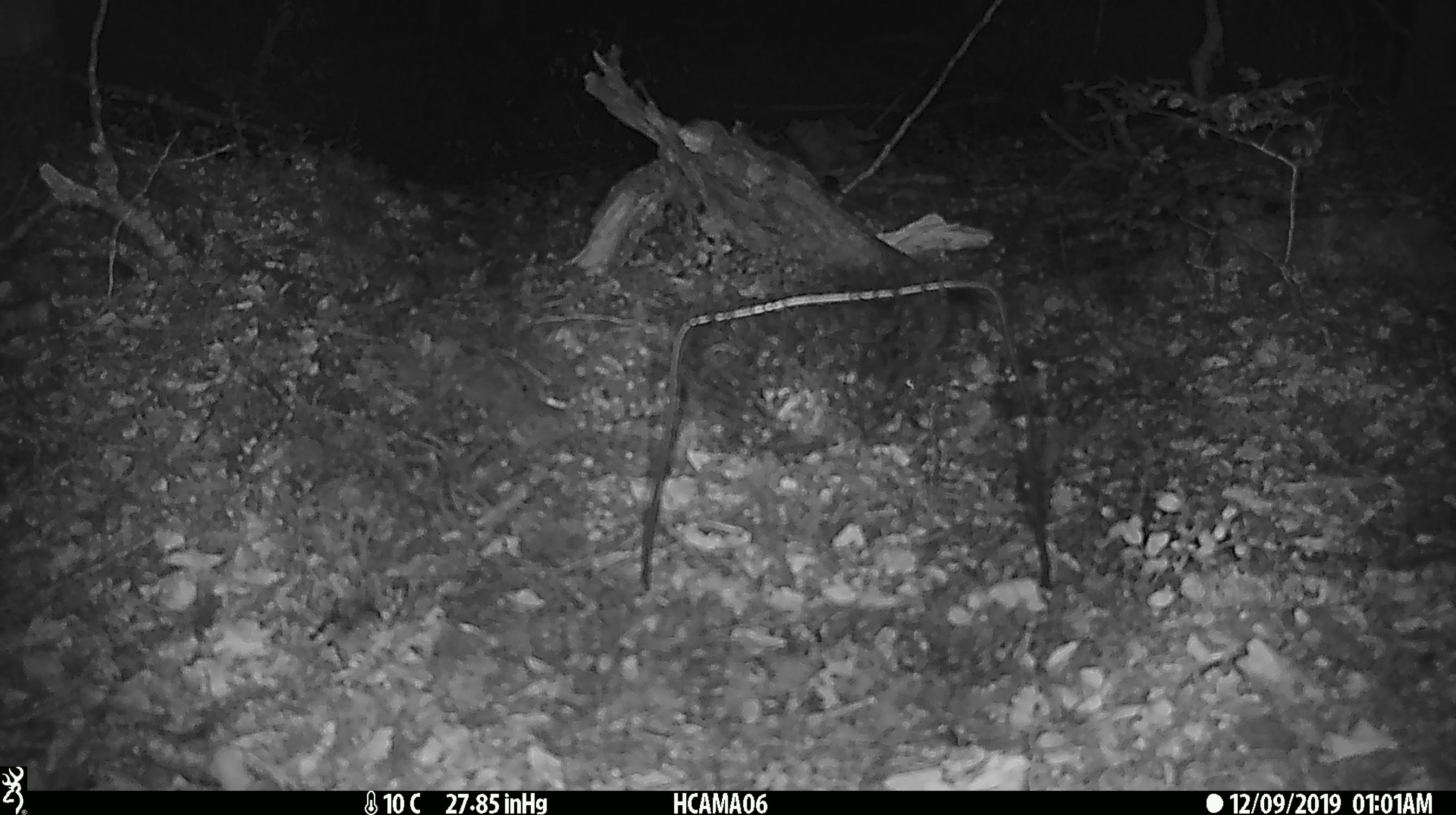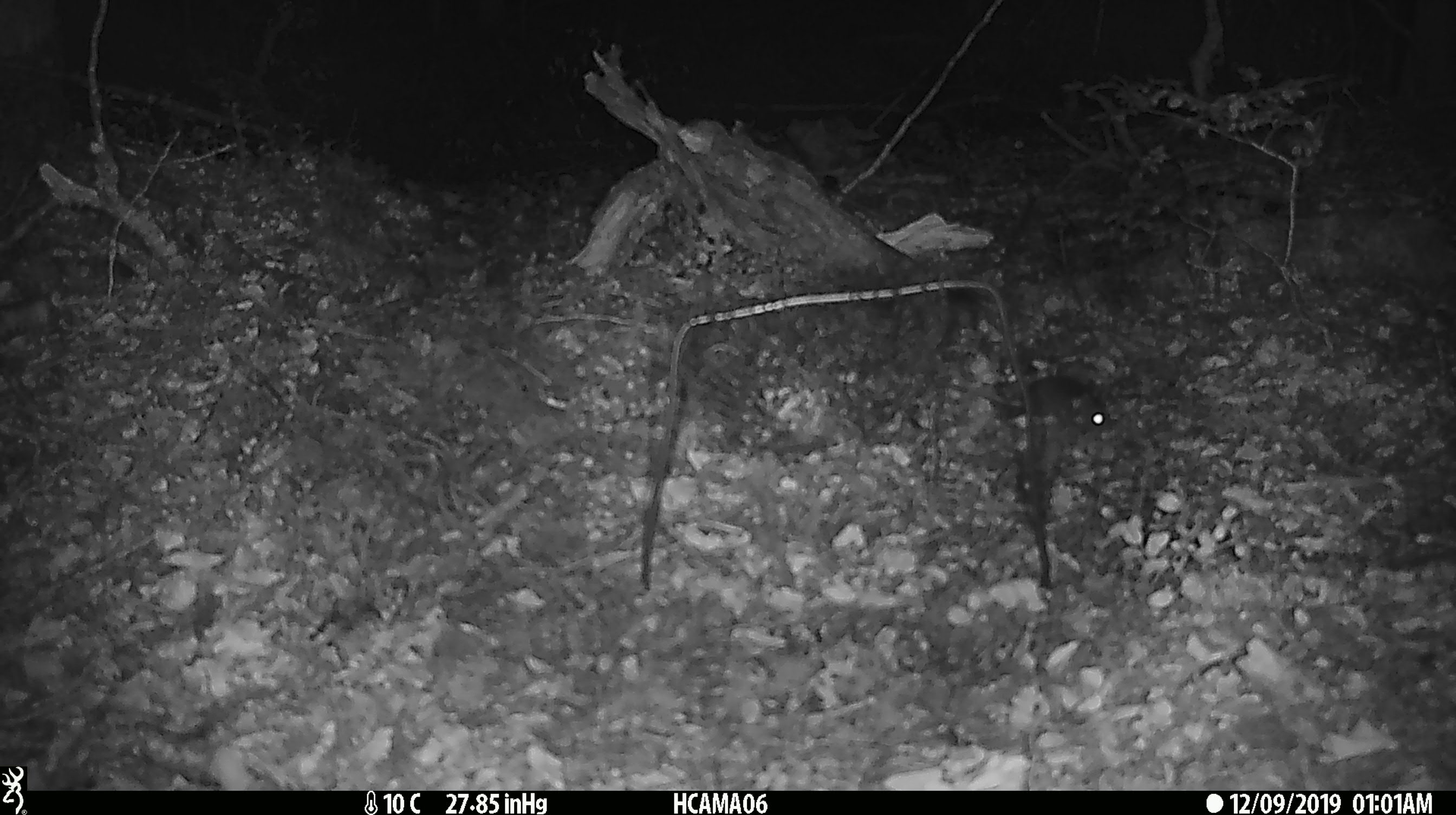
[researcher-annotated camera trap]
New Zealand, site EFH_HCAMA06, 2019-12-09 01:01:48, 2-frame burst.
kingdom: Animalia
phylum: Chordata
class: Mammalia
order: Rodentia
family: Muridae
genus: Mus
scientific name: Mus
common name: mouse